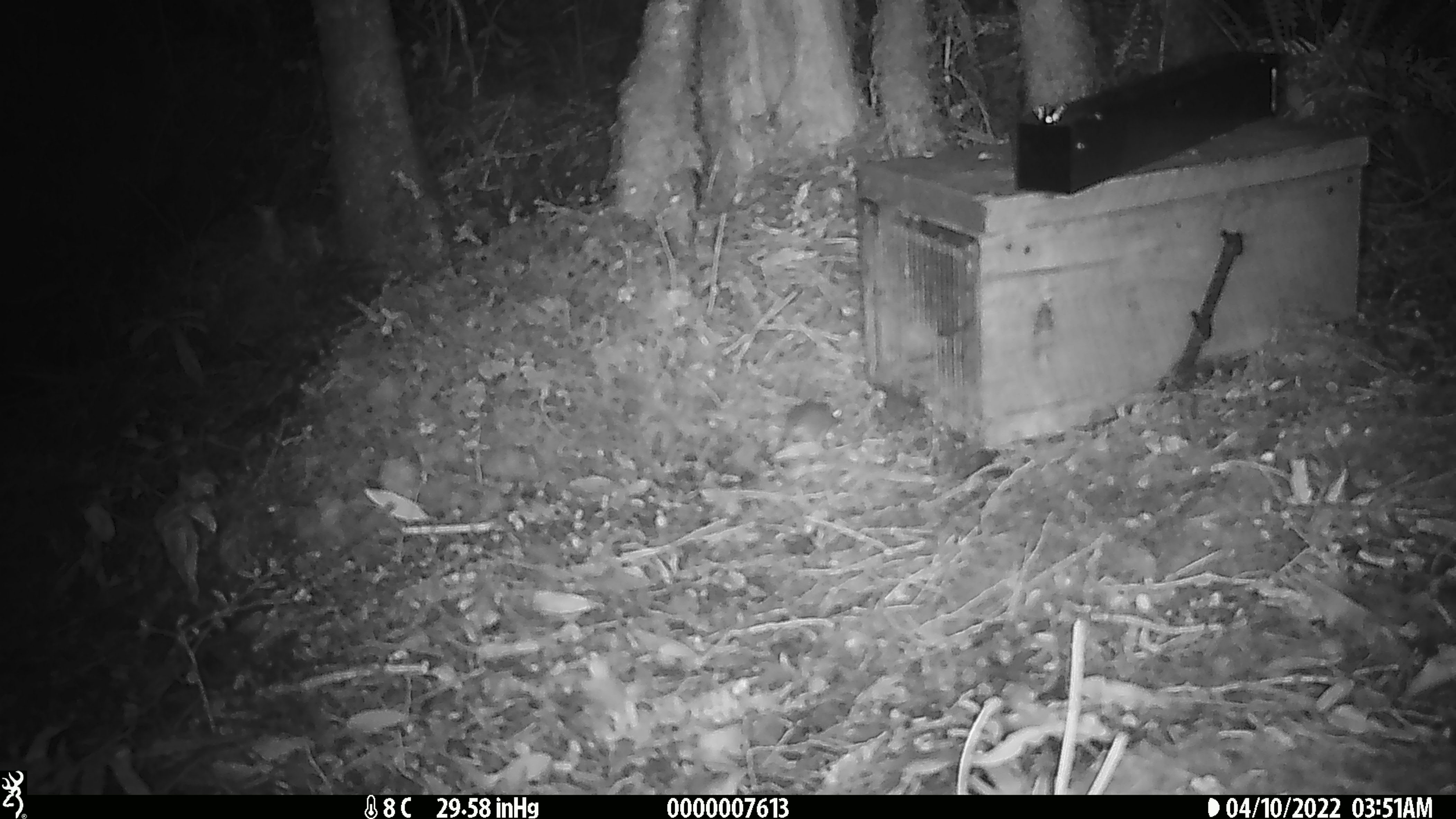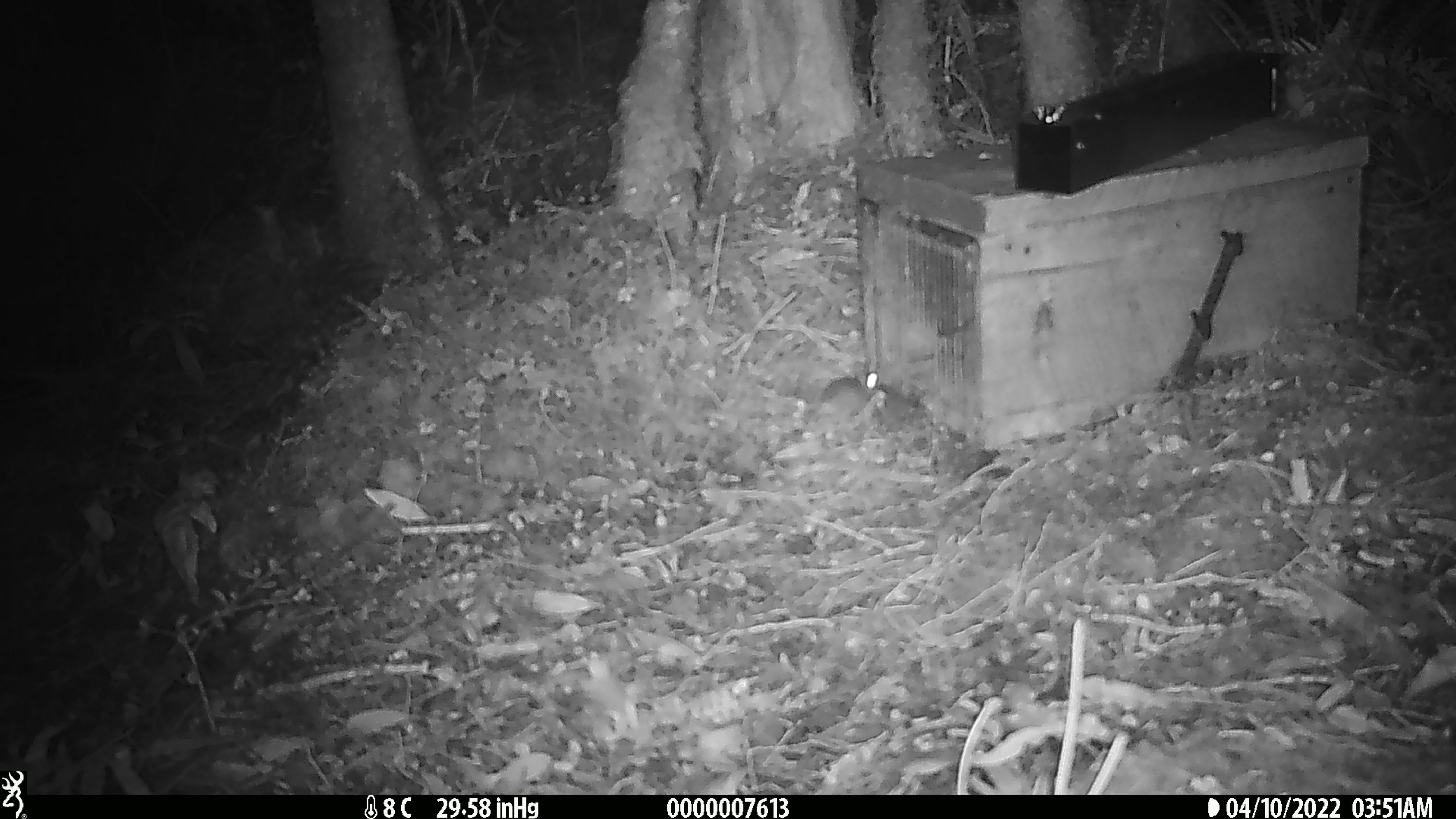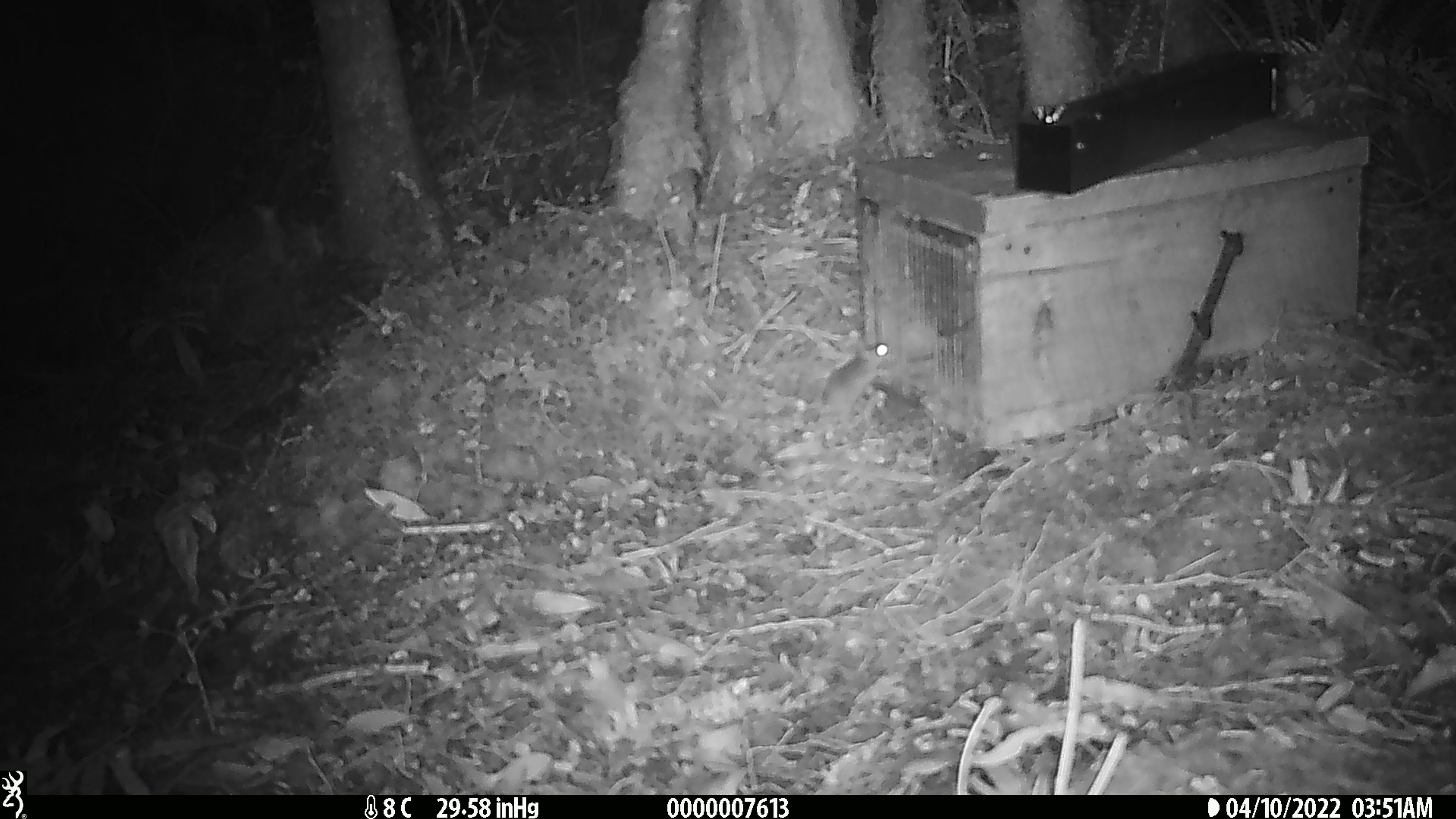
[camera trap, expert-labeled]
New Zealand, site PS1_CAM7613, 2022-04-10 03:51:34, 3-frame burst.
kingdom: Animalia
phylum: Chordata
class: Mammalia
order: Rodentia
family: Muridae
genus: Mus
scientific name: Mus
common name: mouse